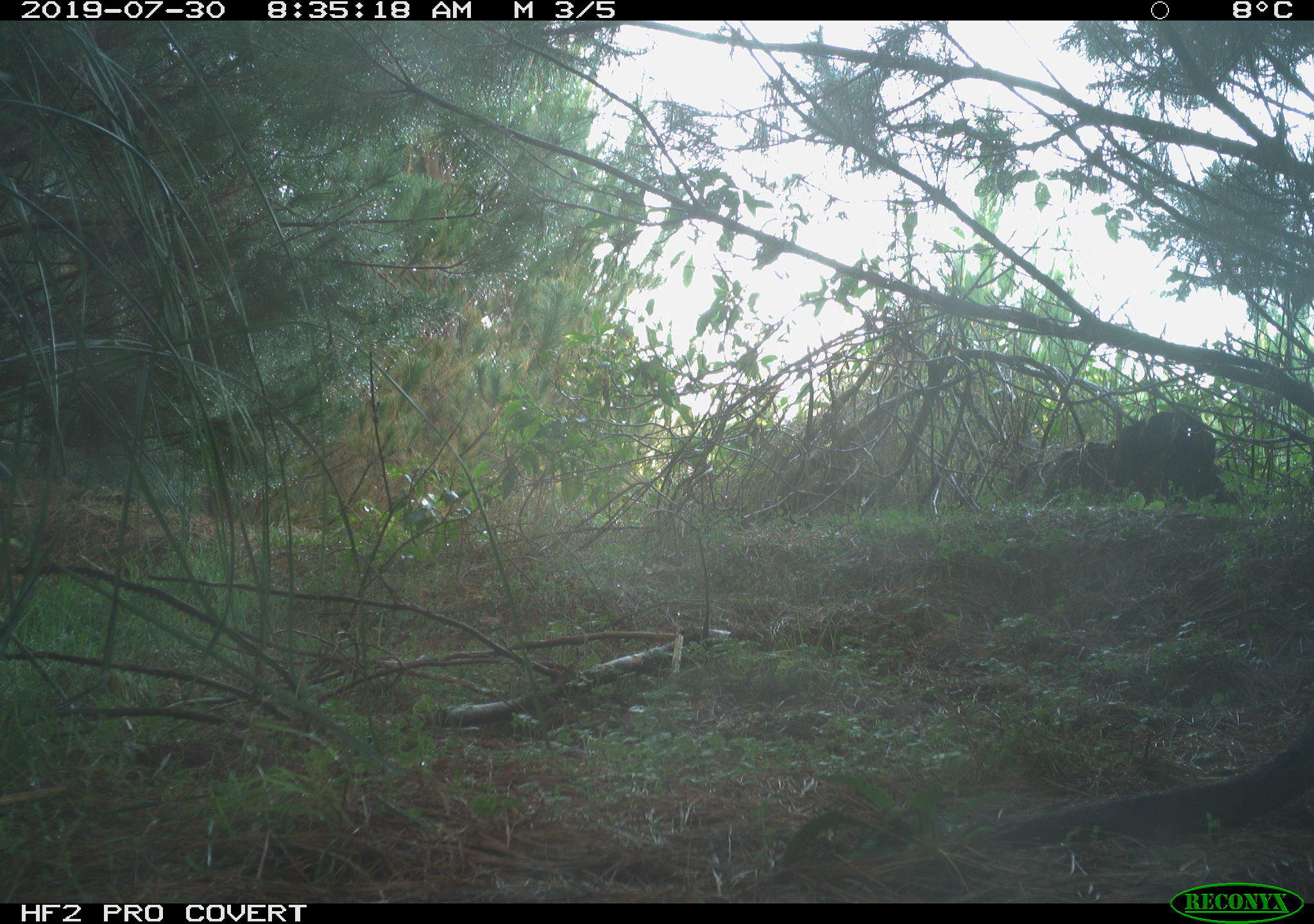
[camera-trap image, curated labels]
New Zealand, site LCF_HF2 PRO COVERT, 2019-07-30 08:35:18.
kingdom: Animalia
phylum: Chordata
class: Mammalia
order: Diprotodontia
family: Macropodidae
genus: Notamacropus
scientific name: Notamacropus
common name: wallaby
Wallaby (Notamacropus).